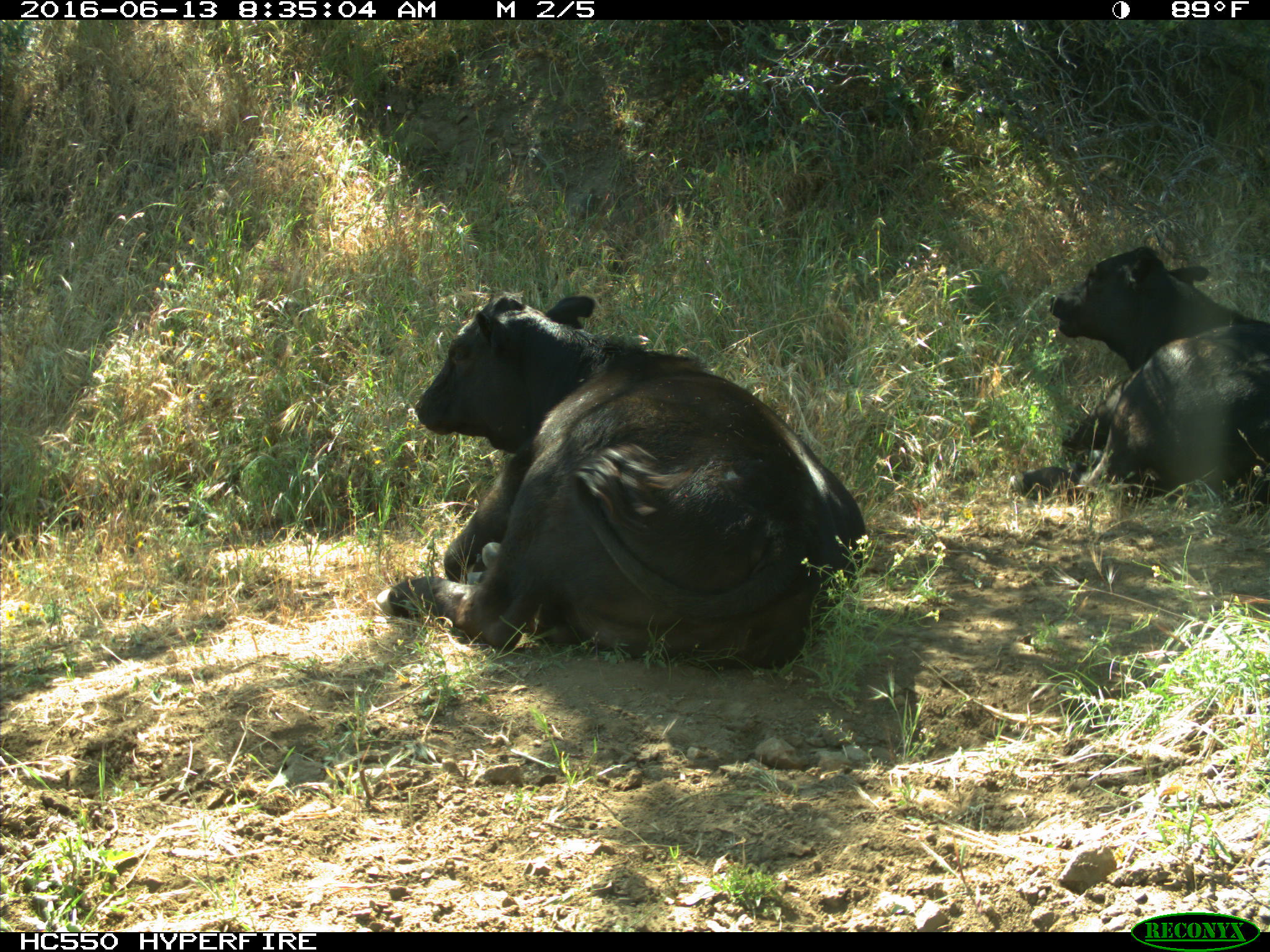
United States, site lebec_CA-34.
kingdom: Animalia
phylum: Chordata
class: Mammalia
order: Artiodactyla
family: Bovidae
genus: Bos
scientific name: Bos taurus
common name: domestic cow